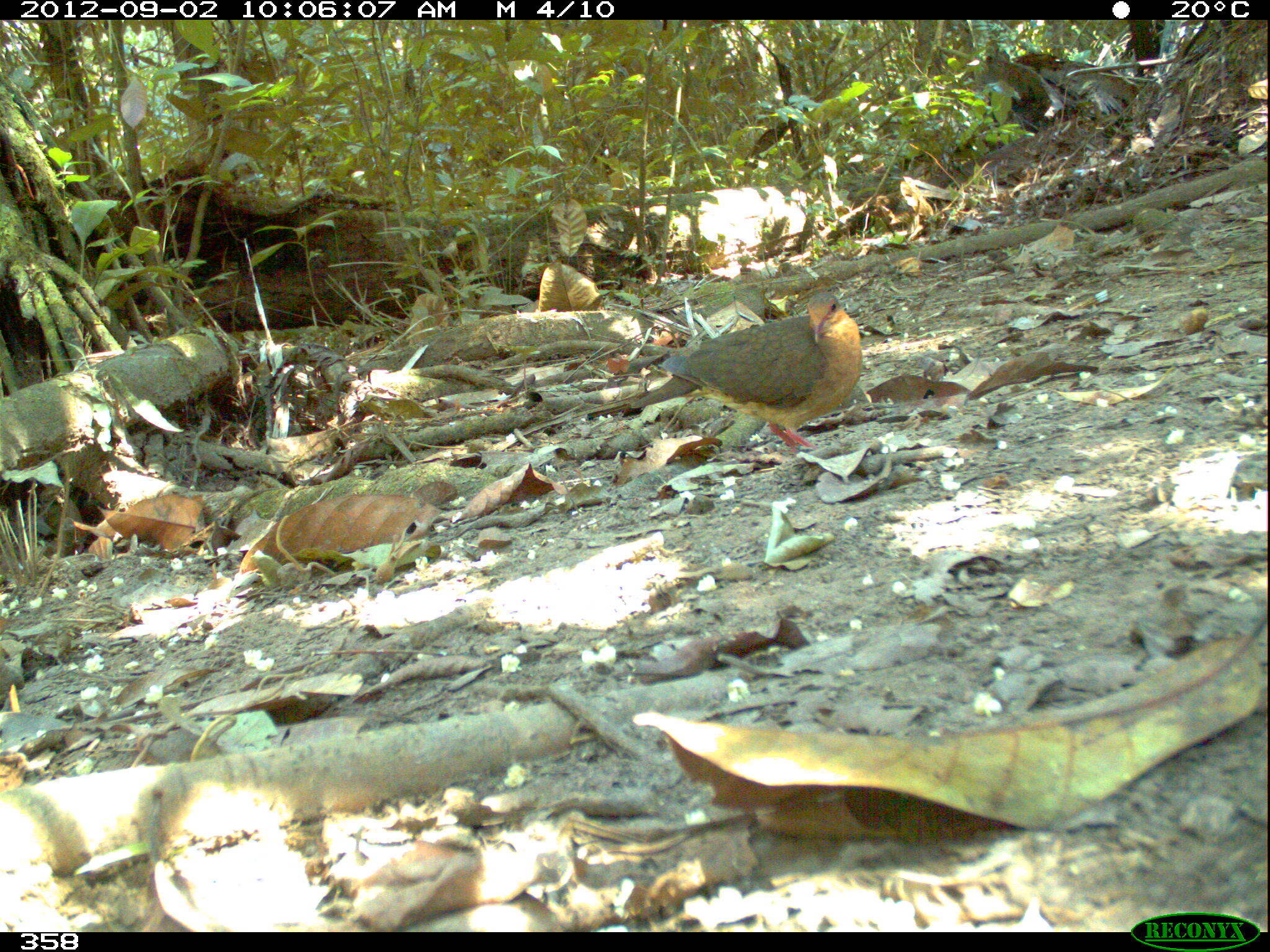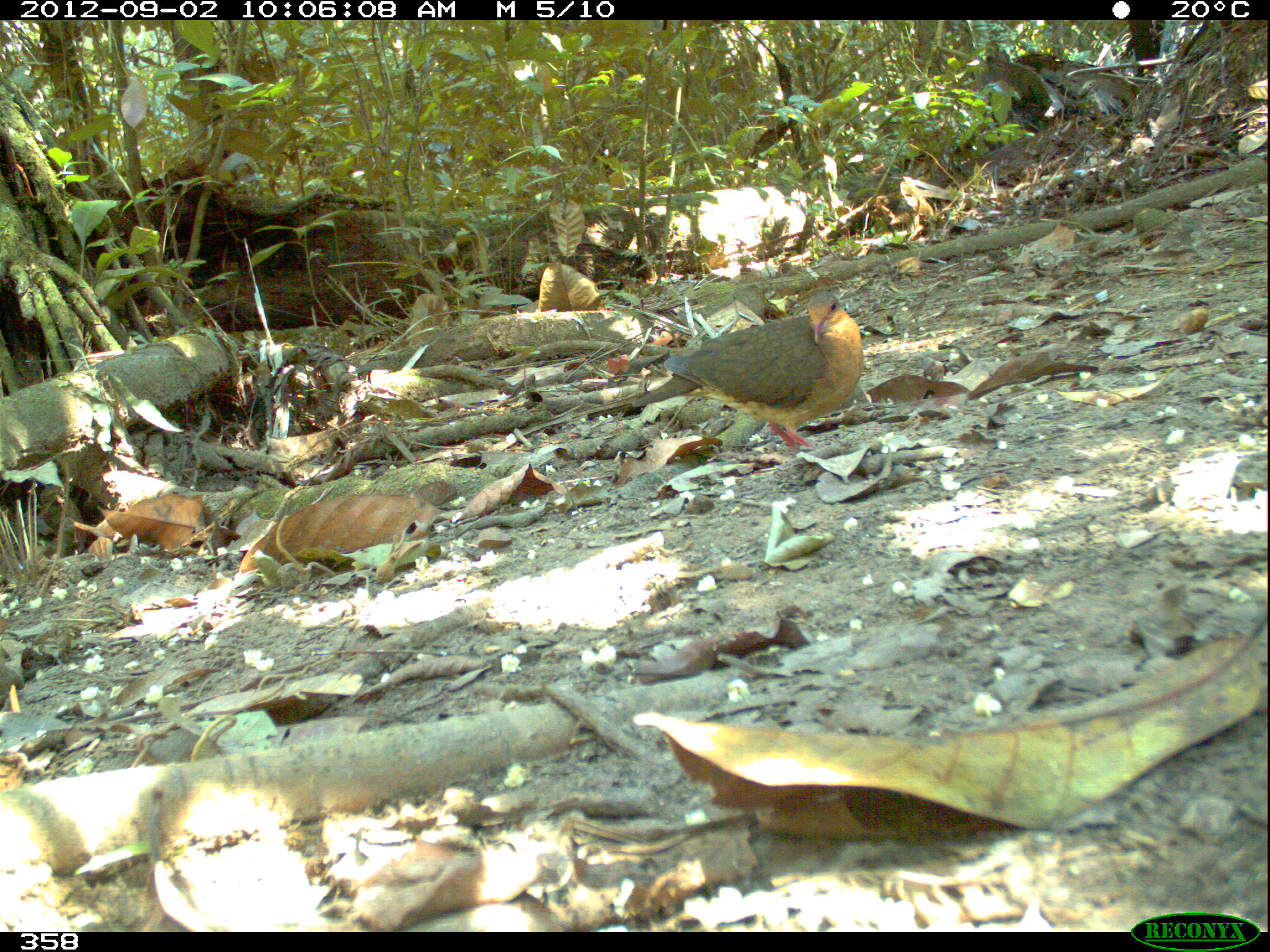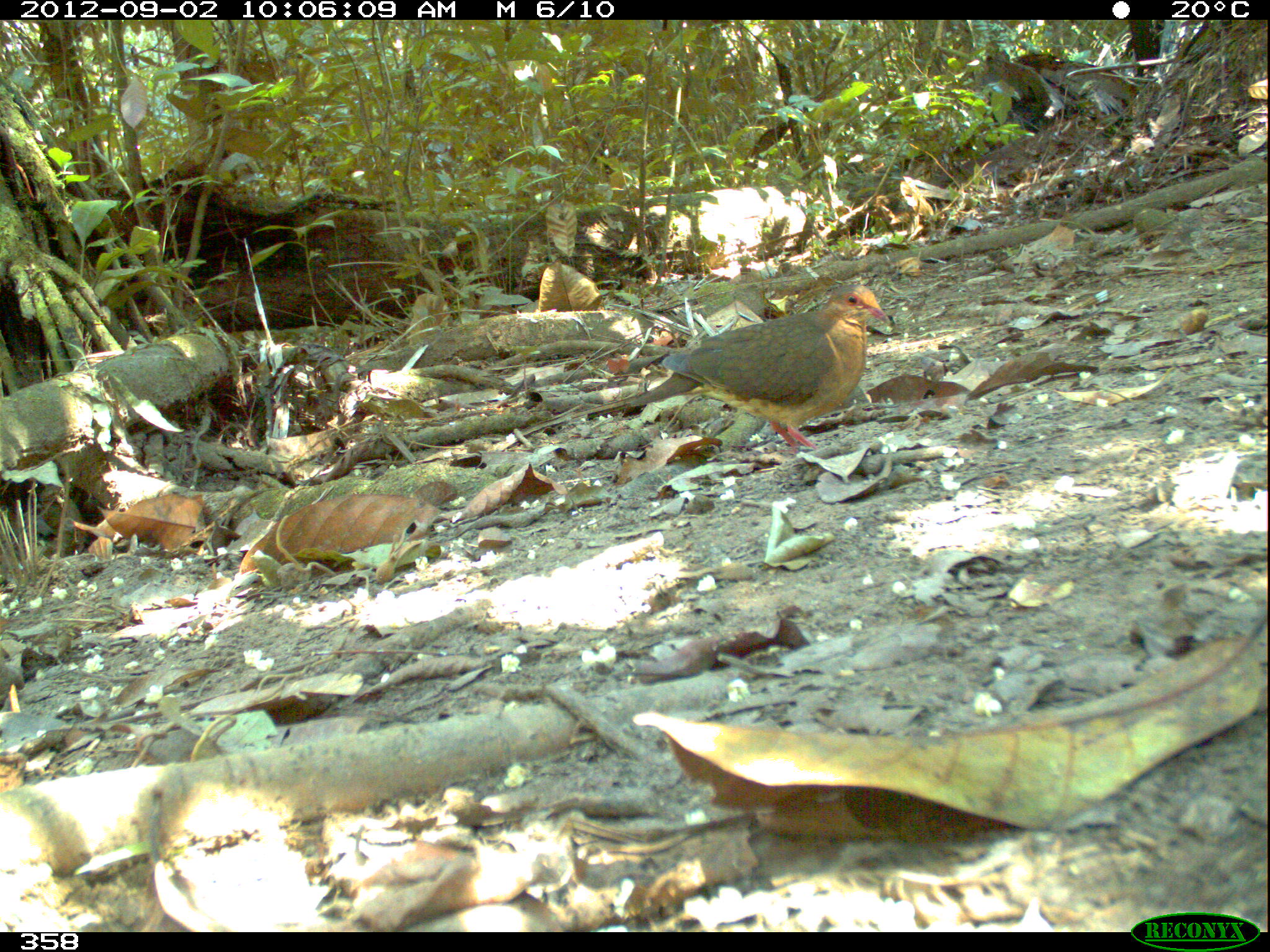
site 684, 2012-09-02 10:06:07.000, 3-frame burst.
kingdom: Animalia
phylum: Chordata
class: Aves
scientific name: Aves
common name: bird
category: unknown bird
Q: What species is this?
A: Unknown bird (bird) (Aves).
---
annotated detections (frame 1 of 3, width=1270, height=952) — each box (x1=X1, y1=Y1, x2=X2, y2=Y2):
unknown bird: (x1=627, y1=290, x2=863, y2=452)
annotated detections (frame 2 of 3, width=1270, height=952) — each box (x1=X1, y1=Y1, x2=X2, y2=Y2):
unknown bird: (x1=629, y1=290, x2=864, y2=453)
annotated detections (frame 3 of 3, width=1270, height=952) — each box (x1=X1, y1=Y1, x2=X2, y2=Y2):
unknown bird: (x1=625, y1=282, x2=891, y2=455)